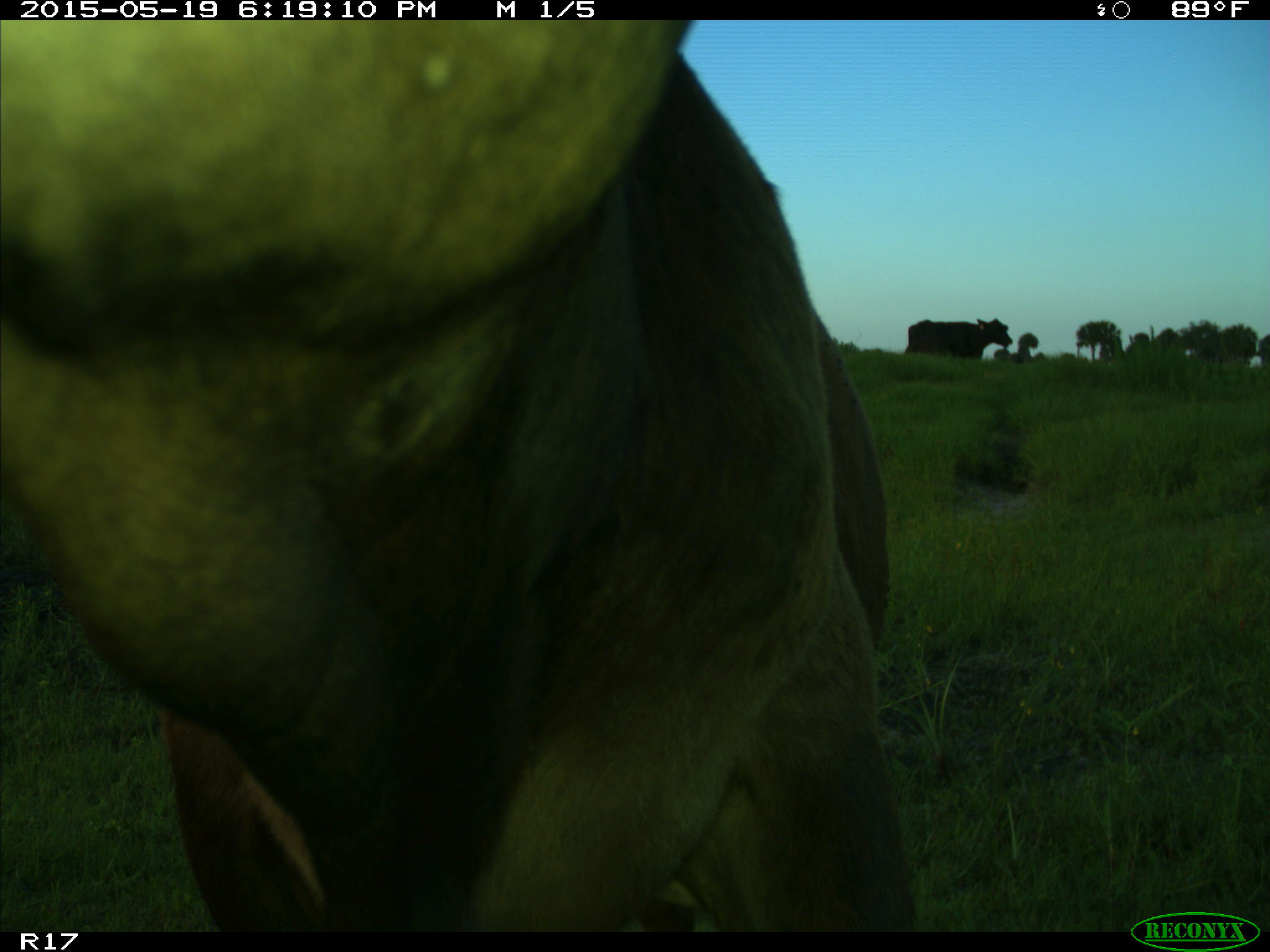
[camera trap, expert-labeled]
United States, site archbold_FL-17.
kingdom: Animalia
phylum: Chordata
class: Mammalia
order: Artiodactyla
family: Bovidae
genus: Bos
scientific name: Bos taurus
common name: domestic cow